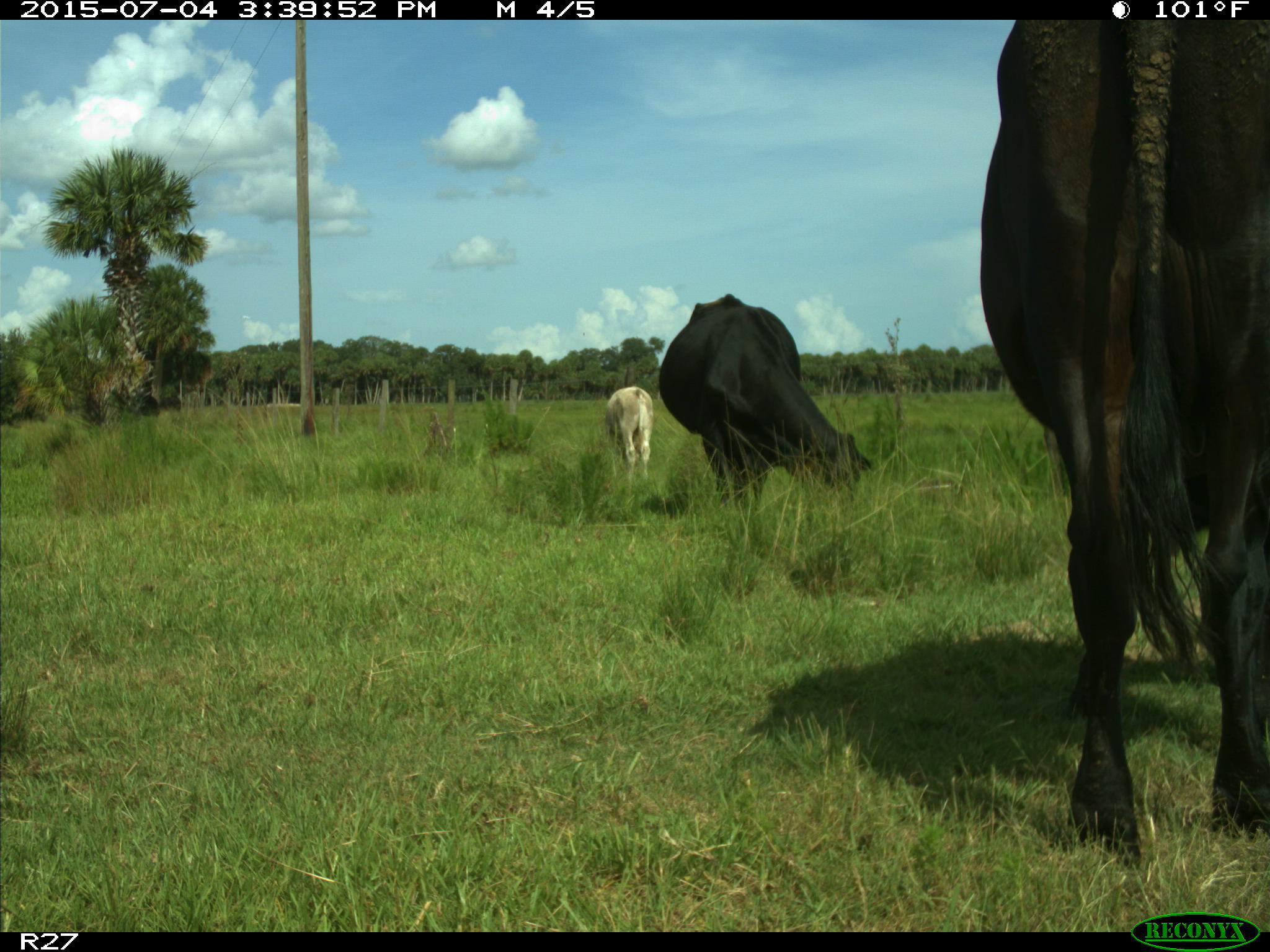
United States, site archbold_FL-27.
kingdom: Animalia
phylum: Chordata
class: Mammalia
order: Artiodactyla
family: Bovidae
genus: Bos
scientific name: Bos taurus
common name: domestic cow